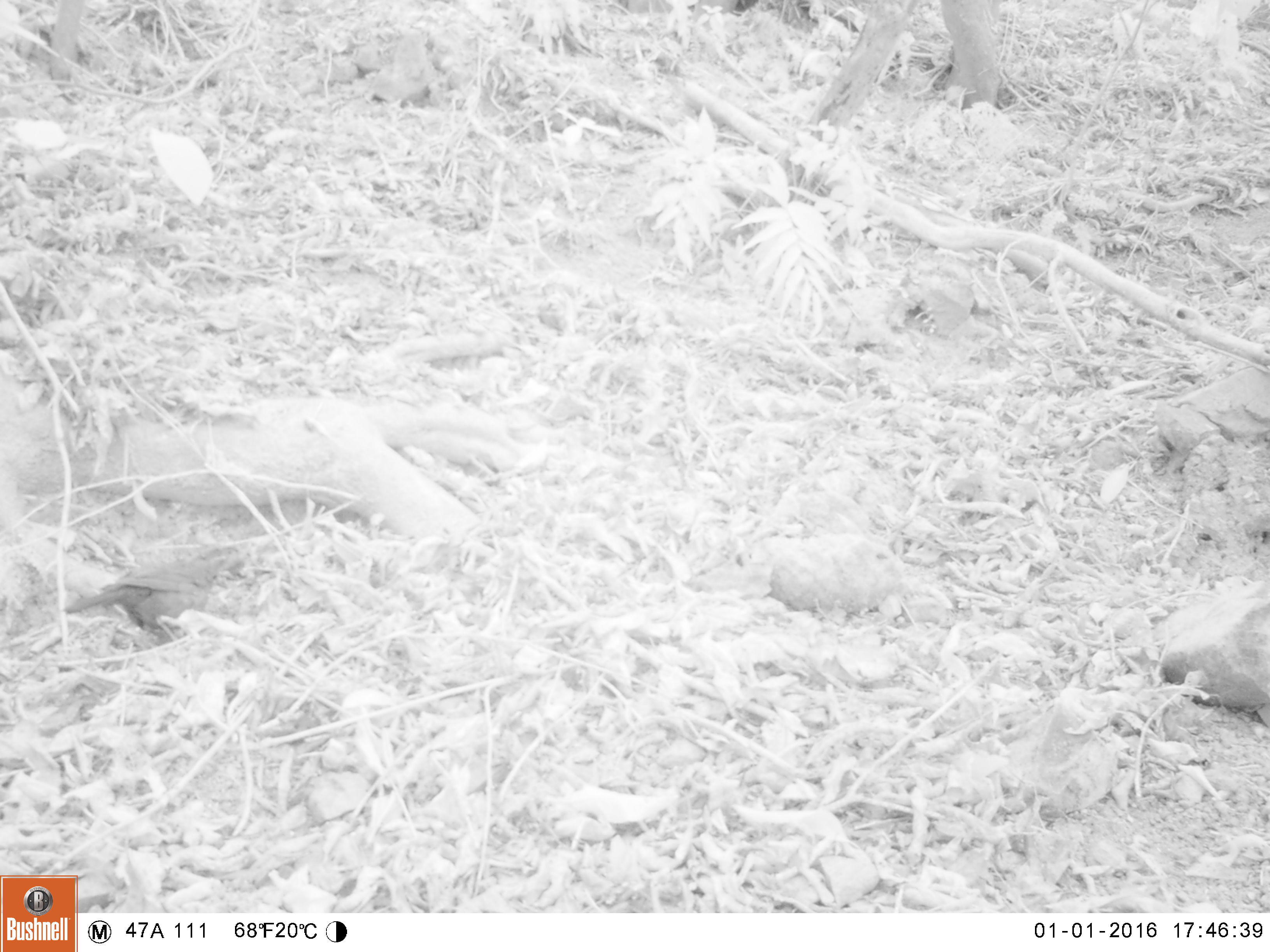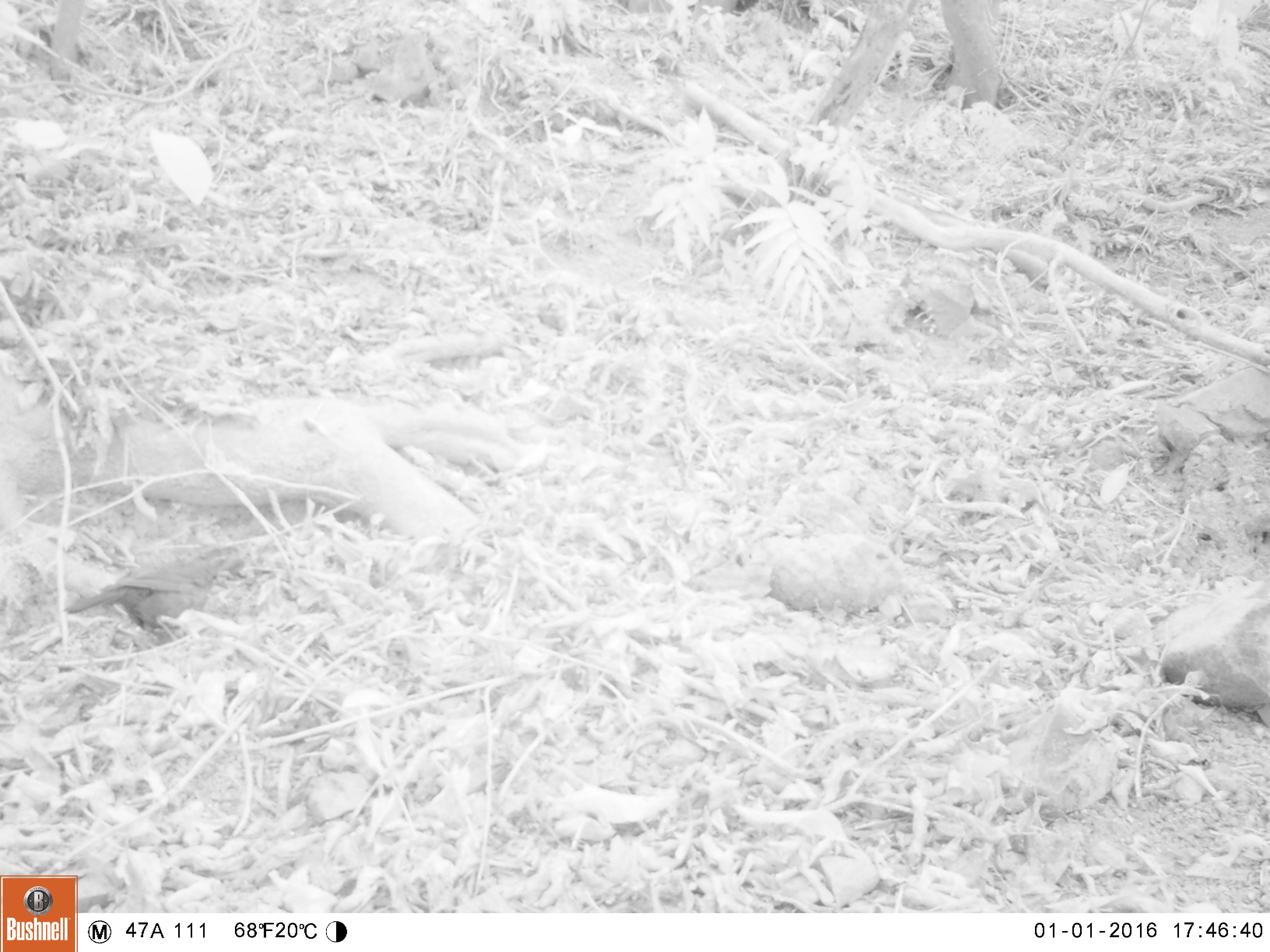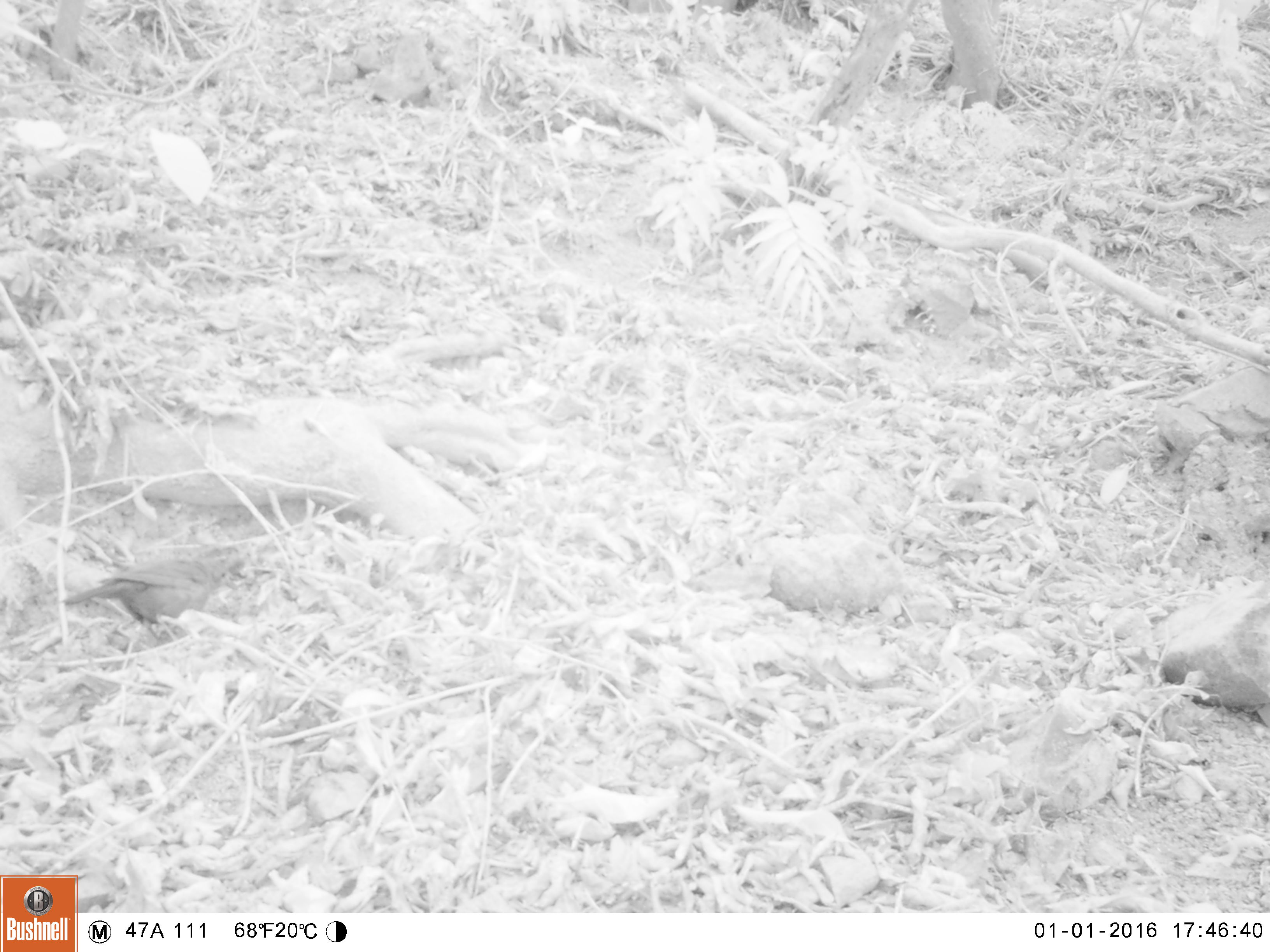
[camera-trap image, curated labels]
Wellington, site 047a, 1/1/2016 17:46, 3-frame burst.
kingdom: Animalia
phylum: Chordata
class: Aves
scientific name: Aves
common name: bird